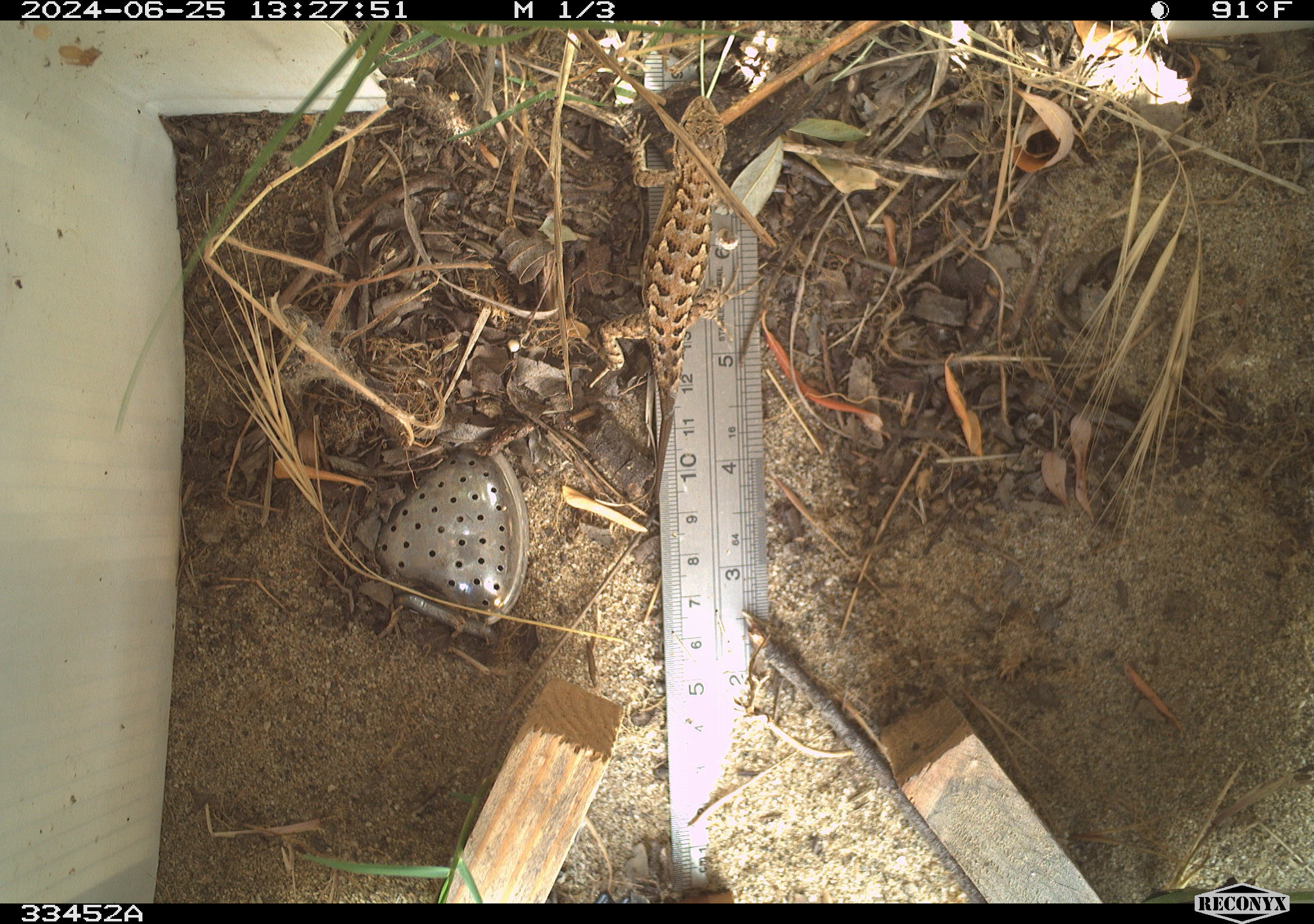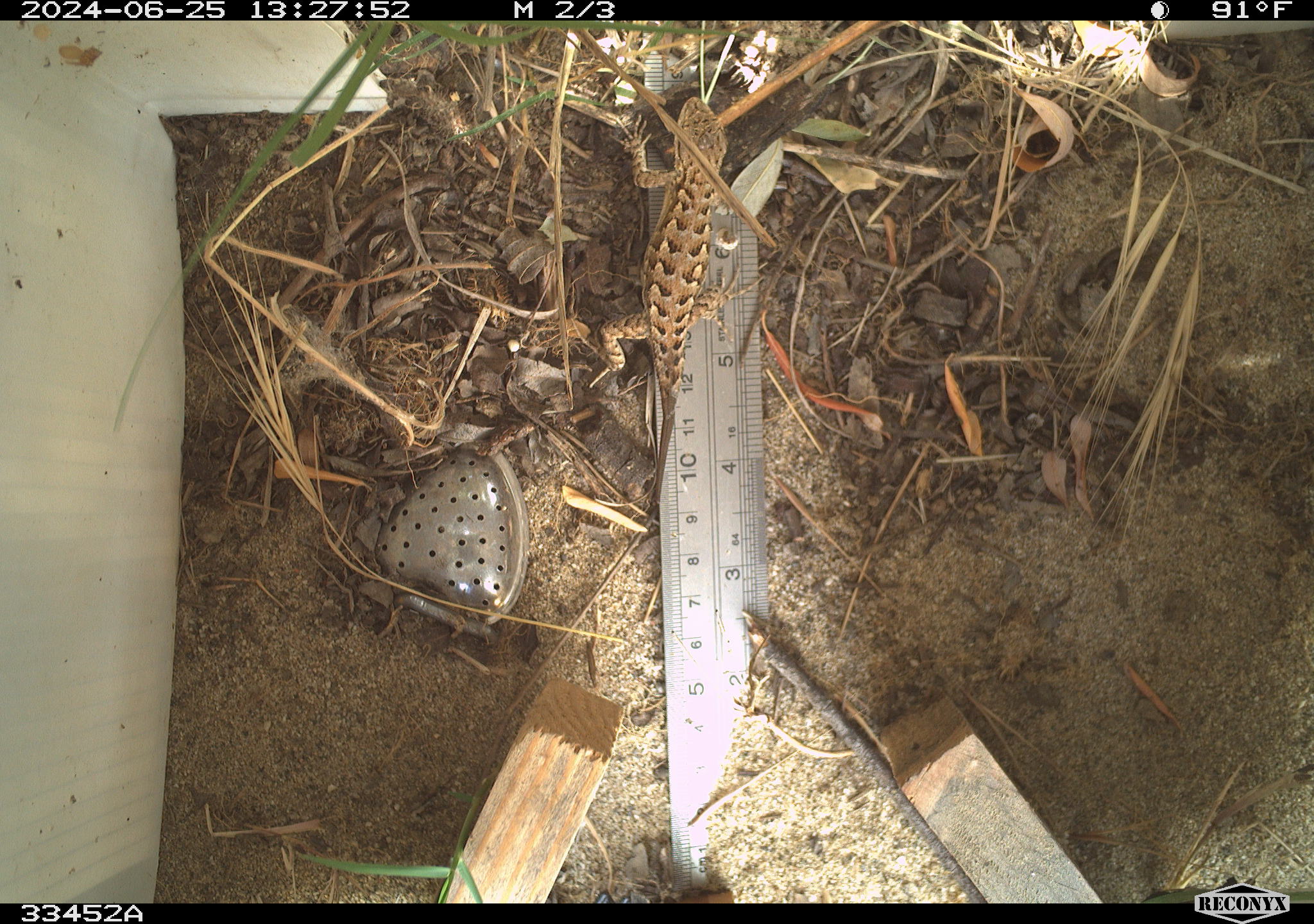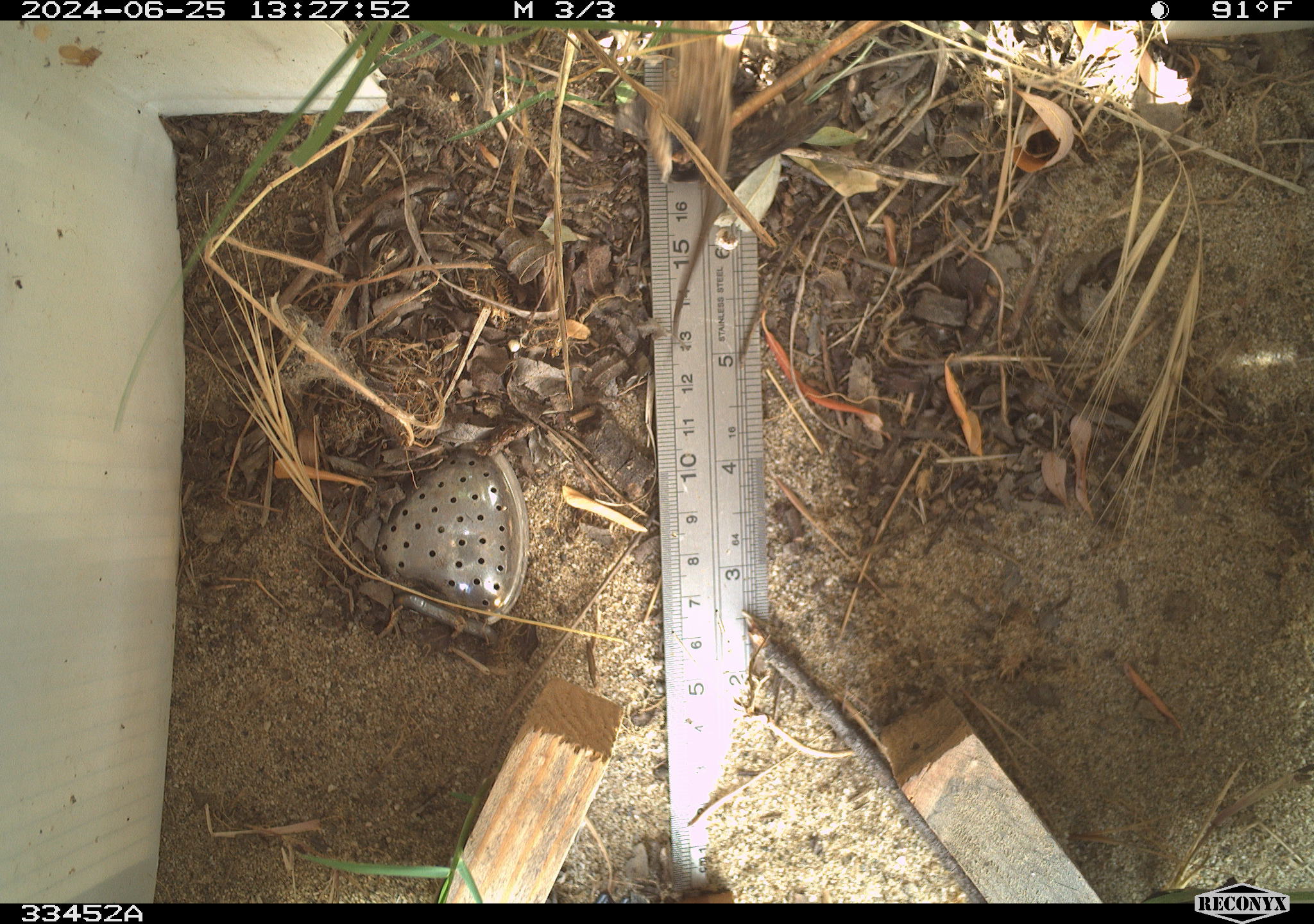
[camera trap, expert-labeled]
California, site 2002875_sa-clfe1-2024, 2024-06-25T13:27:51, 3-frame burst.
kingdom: Animalia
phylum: Chordata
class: Reptilia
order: Squamata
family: Phrynosomatidae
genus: Sceloporus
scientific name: Sceloporus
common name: spiny lizards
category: sceloporus species